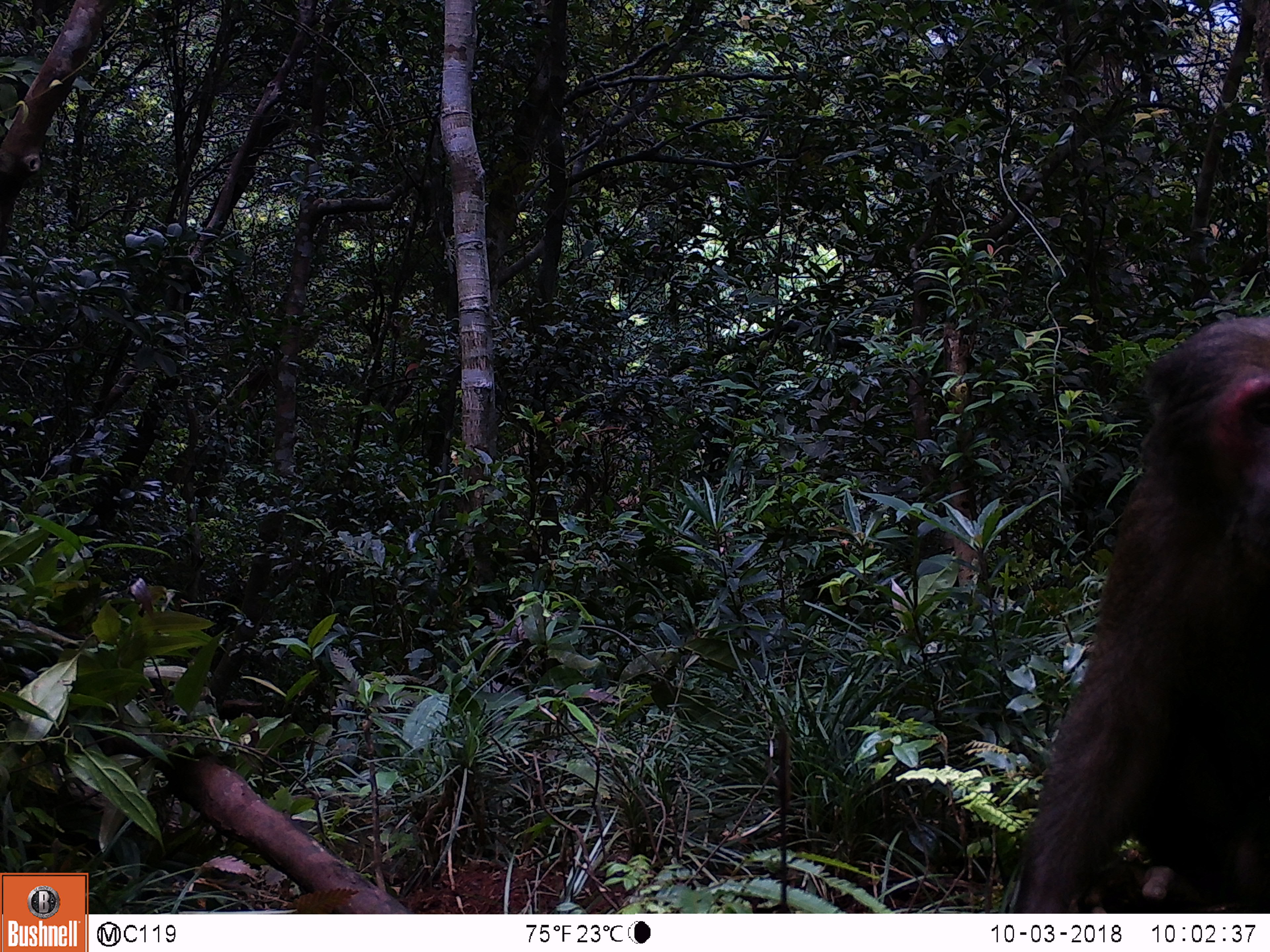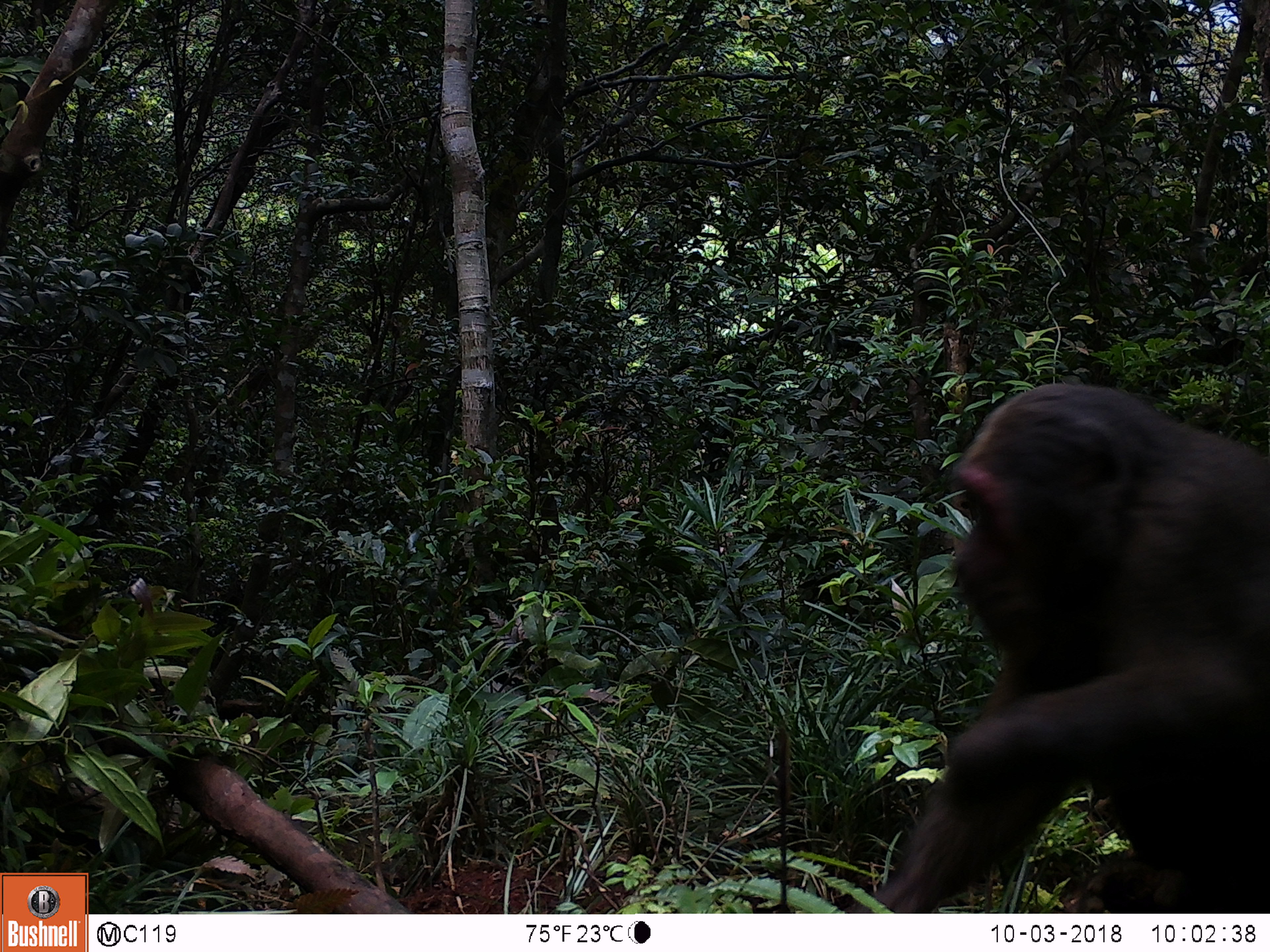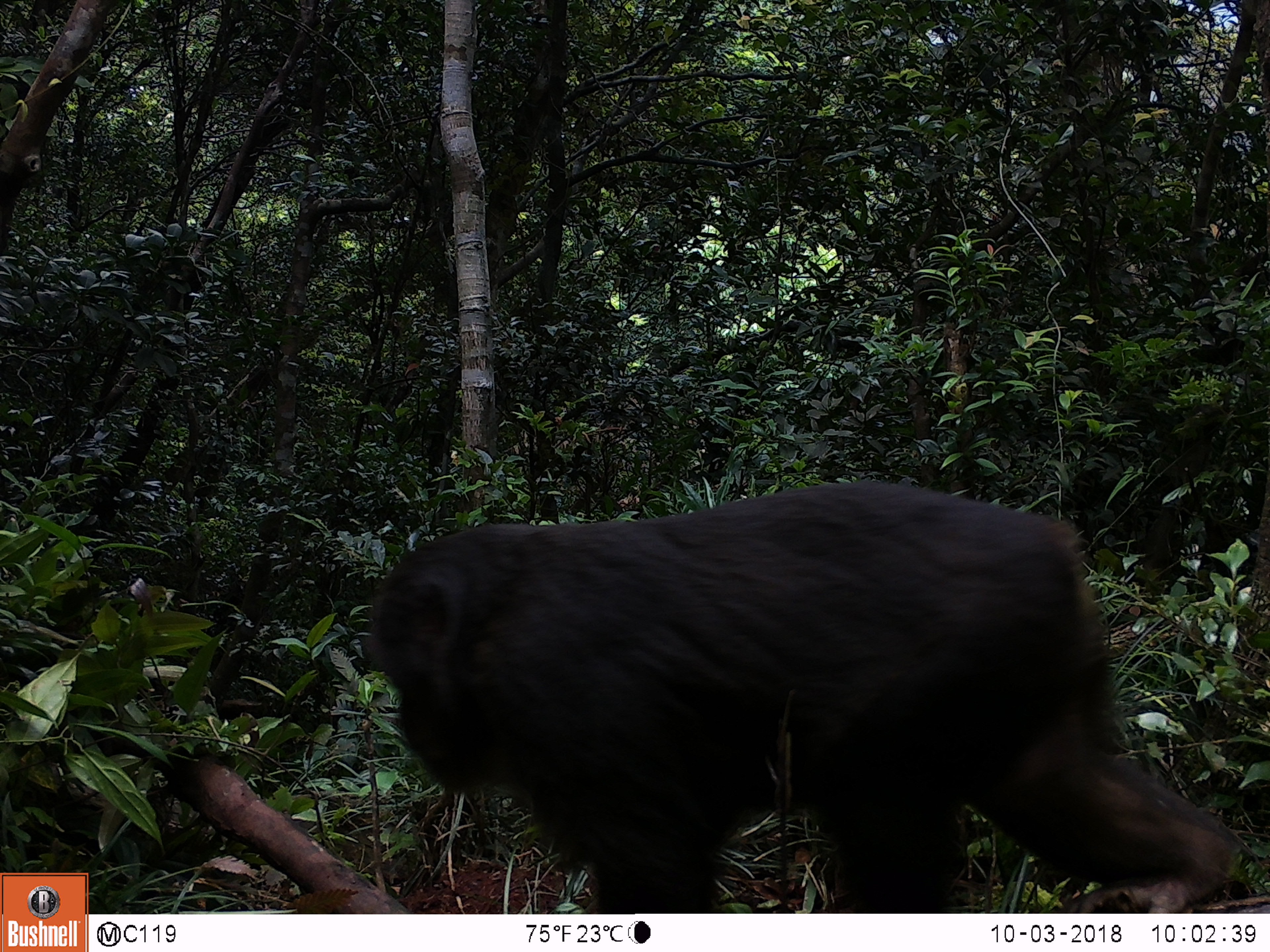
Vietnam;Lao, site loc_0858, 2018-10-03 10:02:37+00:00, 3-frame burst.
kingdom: Animalia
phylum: Chordata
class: Mammalia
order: Primates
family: Cercopithecidae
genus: Macaca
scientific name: Macaca arctoides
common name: stump-tailed macaque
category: stump tailed macaque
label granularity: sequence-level